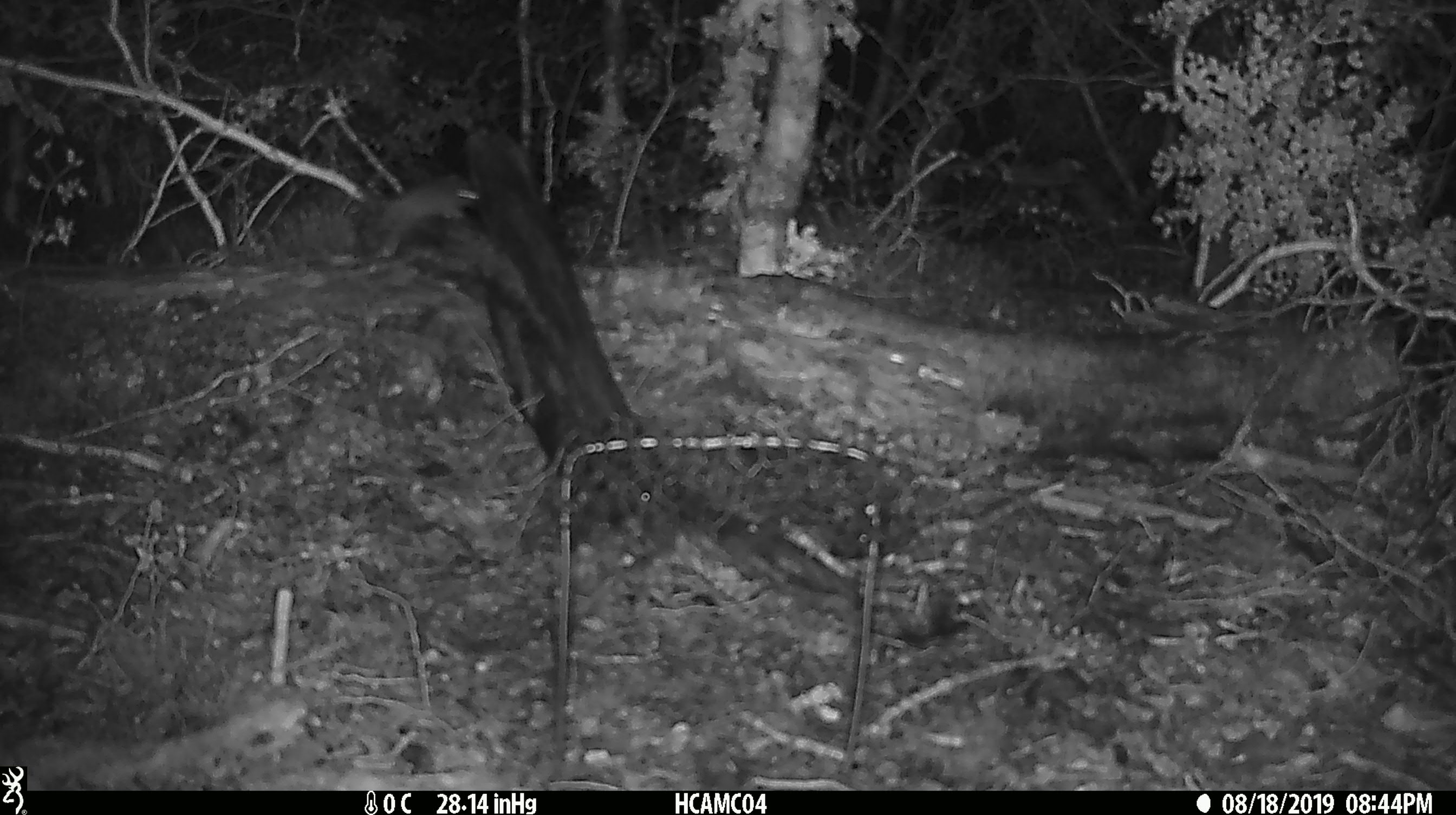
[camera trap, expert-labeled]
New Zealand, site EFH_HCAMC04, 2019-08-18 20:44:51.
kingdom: Animalia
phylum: Chordata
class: Mammalia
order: Rodentia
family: Muridae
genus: Mus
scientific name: Mus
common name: mouse